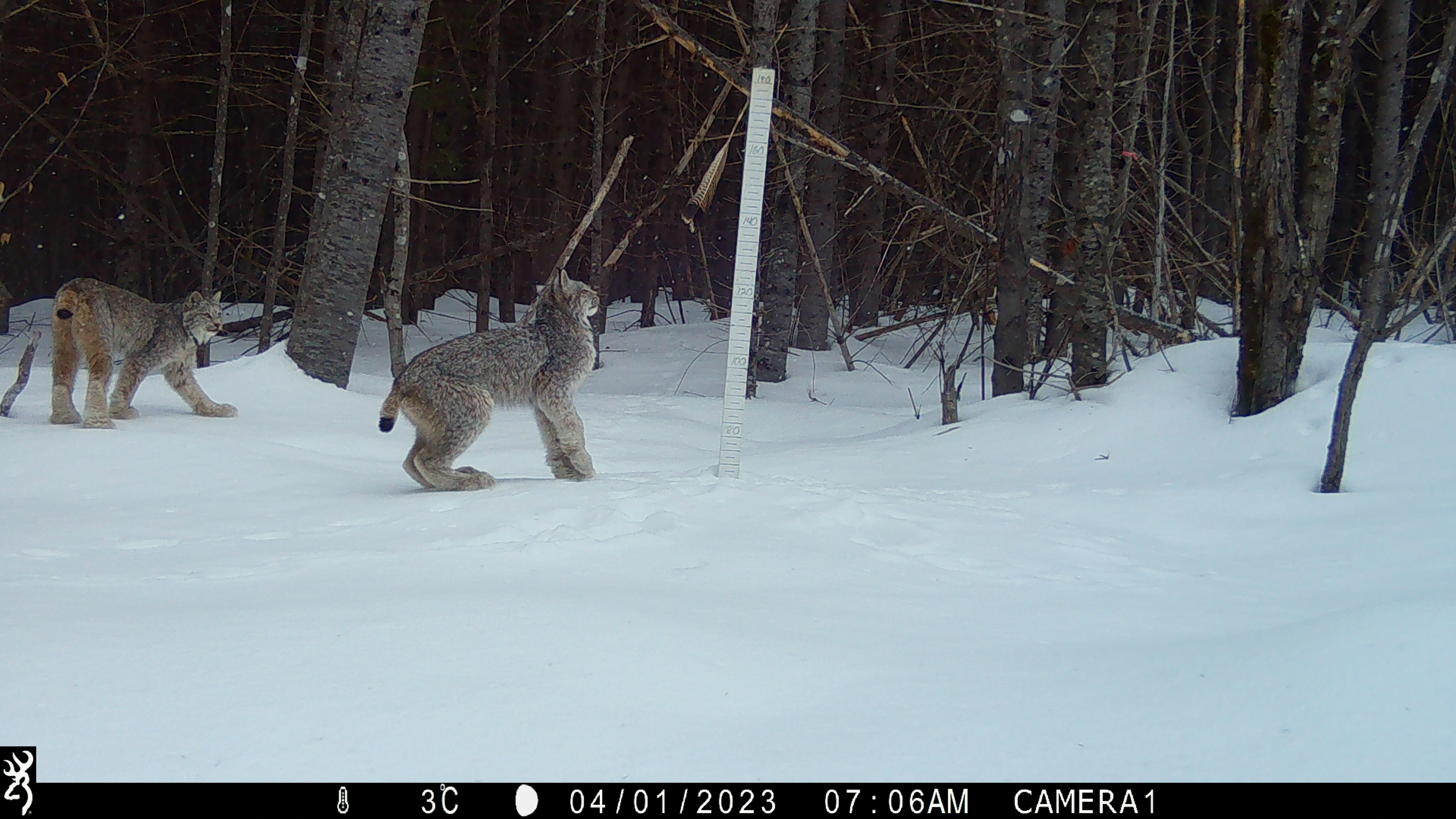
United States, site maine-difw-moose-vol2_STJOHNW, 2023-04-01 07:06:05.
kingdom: Animalia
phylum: Chordata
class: Mammalia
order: Carnivora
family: Felidae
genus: Lynx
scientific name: Lynx canadensis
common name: canada lynx